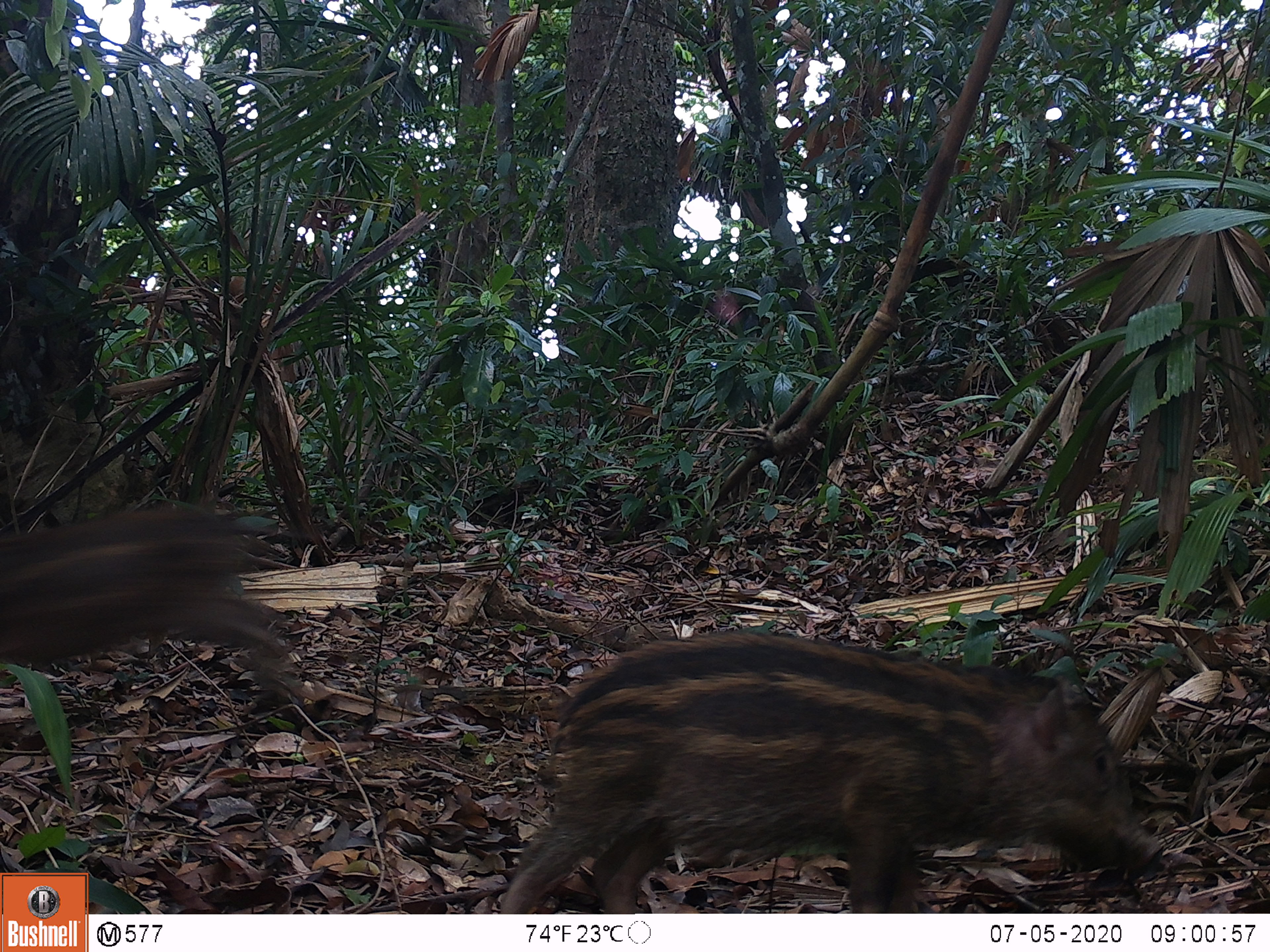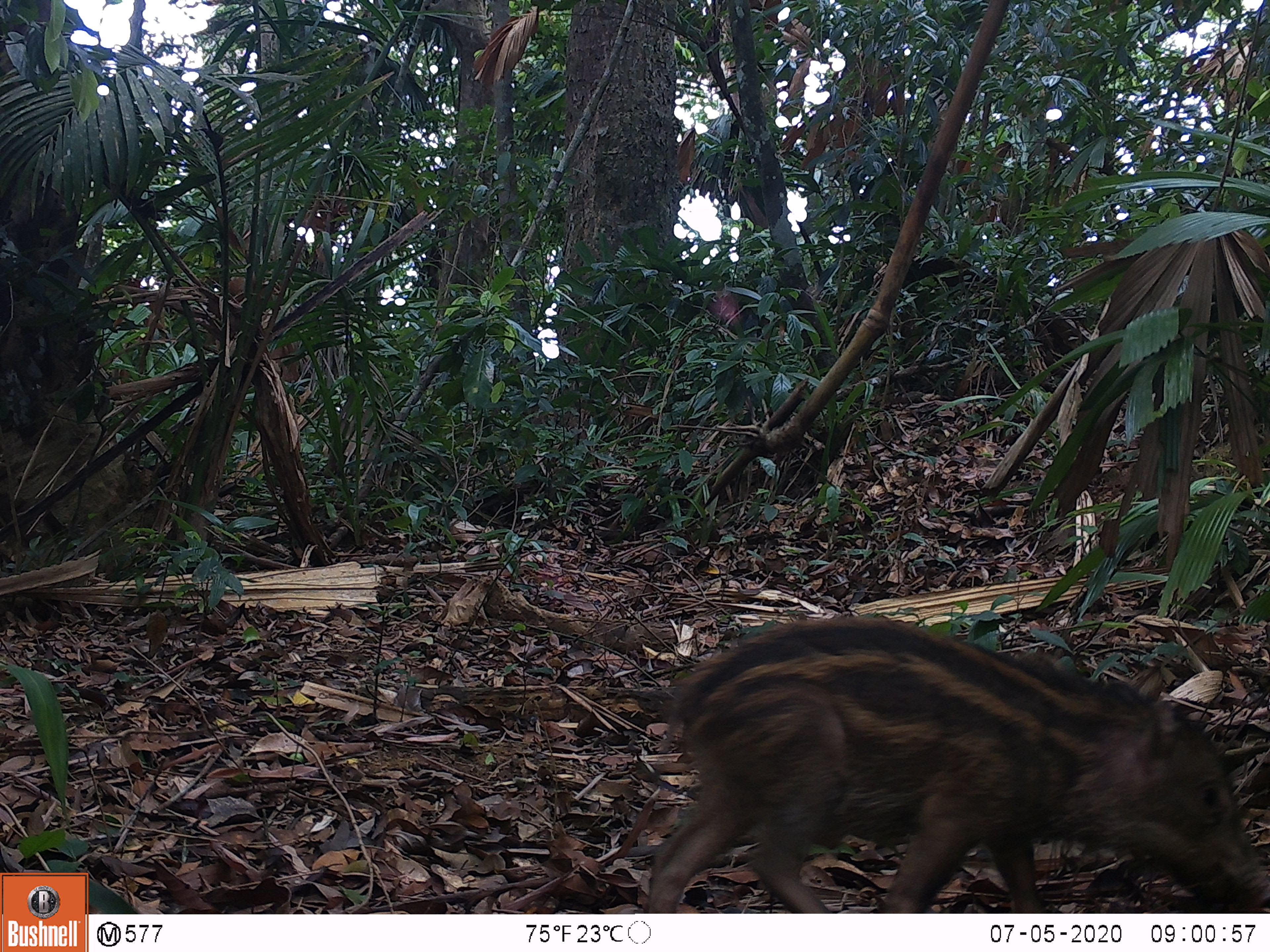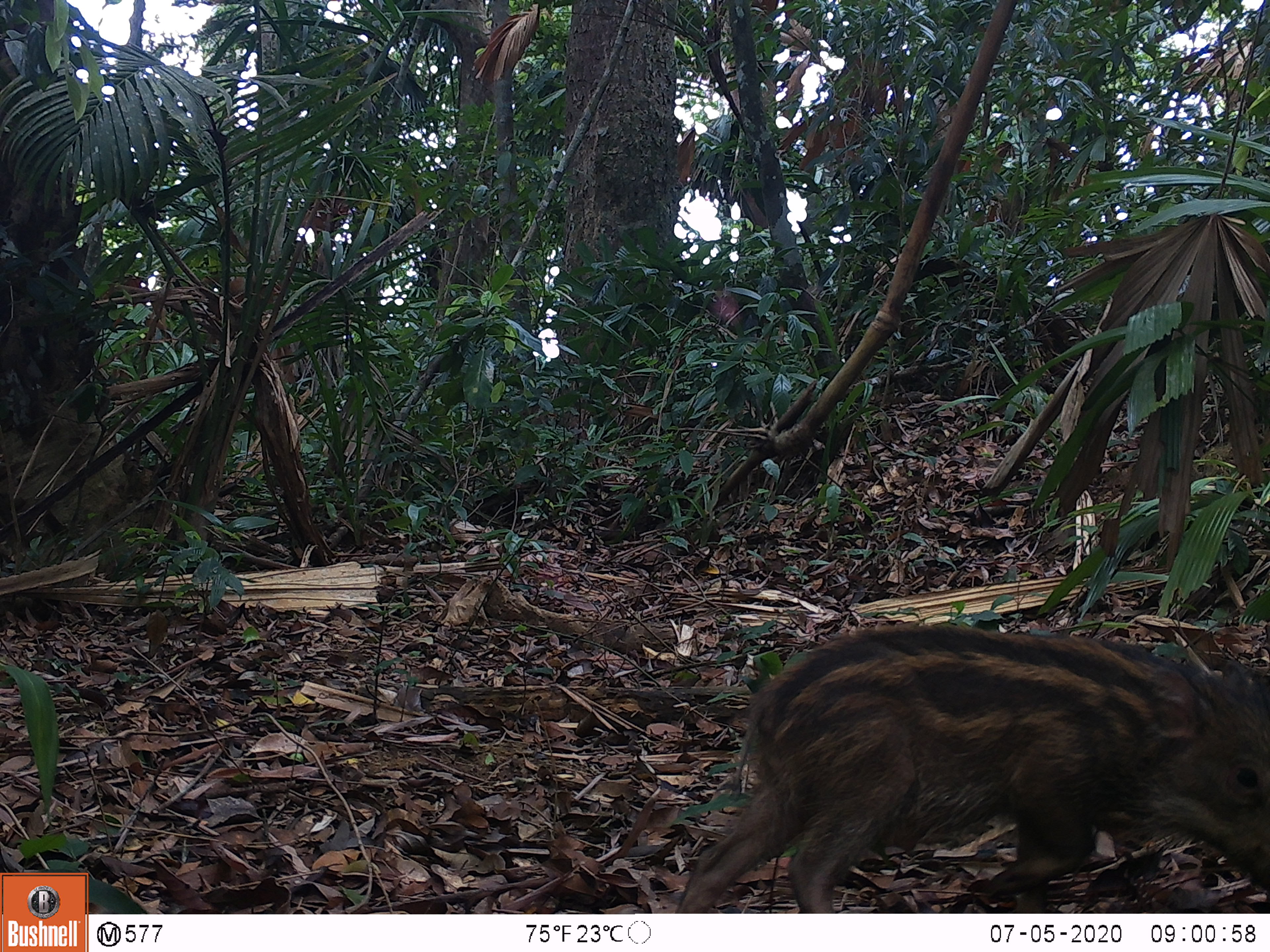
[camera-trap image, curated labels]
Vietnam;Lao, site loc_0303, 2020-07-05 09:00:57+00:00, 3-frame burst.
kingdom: Animalia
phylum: Chordata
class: Mammalia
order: Artiodactyla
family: Suidae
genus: Sus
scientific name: Sus scrofa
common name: eurasian wild pig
Eurasian wild pig (Sus scrofa). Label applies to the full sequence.